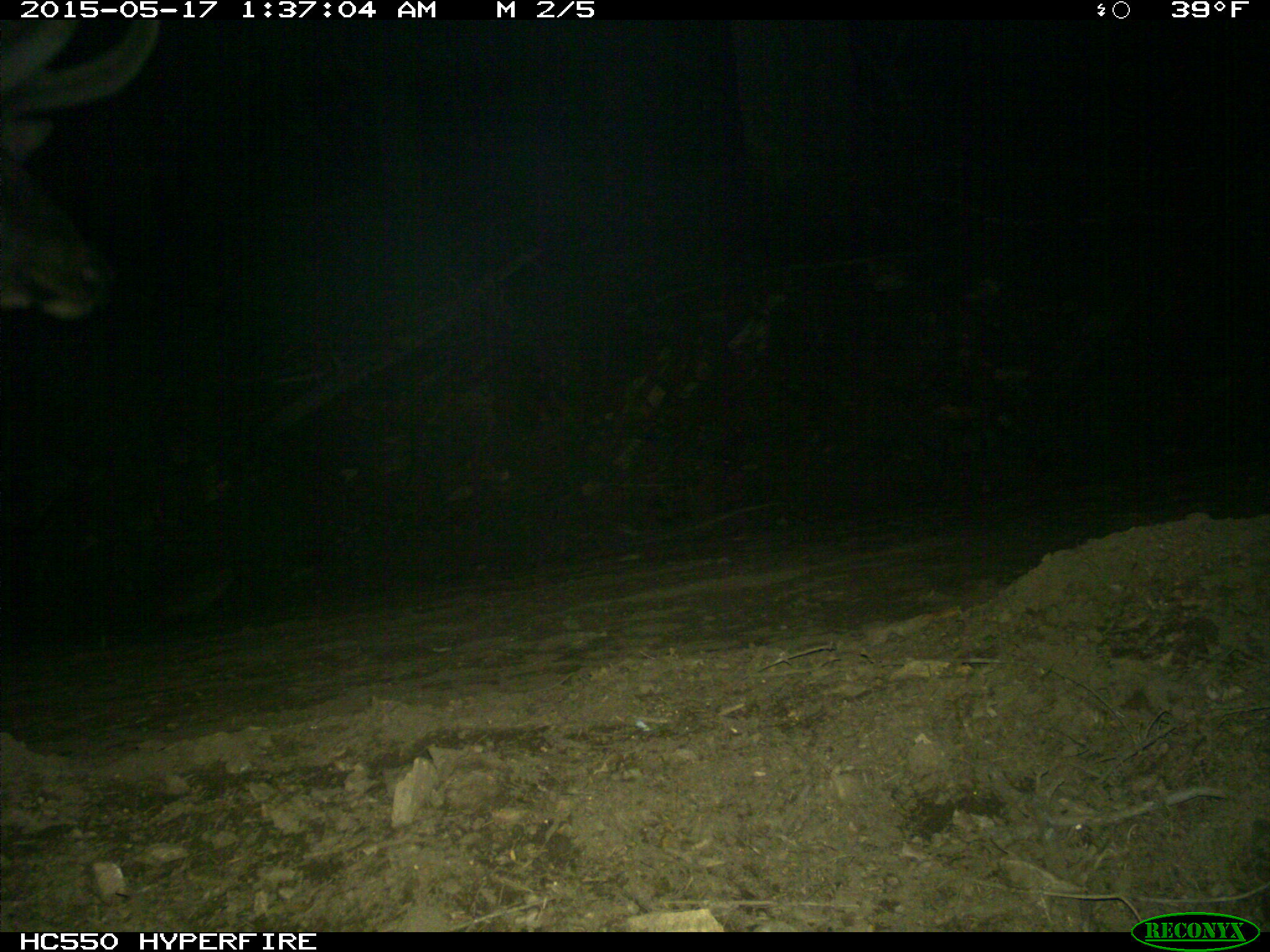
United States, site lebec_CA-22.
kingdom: Animalia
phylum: Chordata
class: Mammalia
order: Artiodactyla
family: Cervidae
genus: Cervus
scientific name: Cervus canadensis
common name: elk